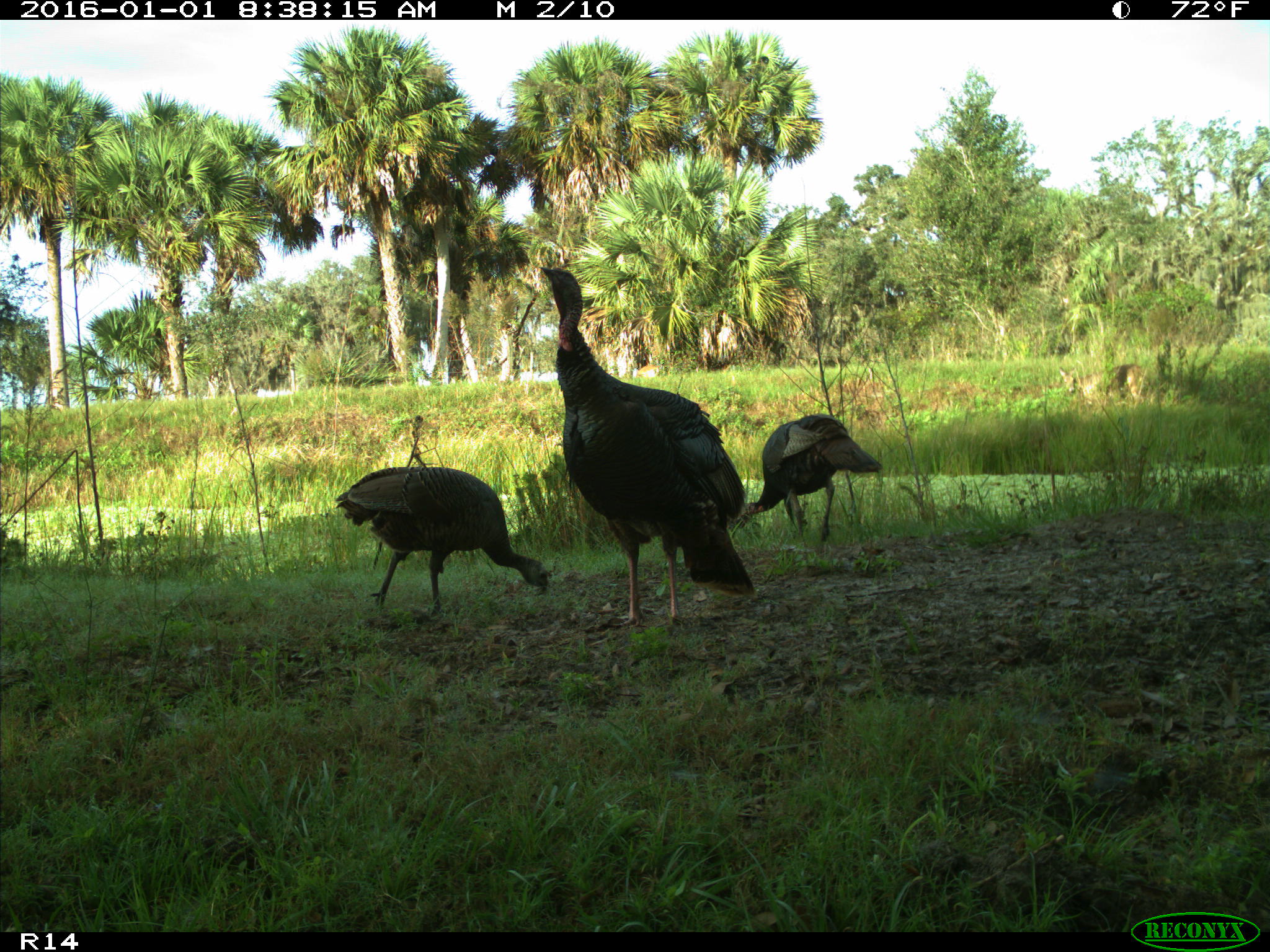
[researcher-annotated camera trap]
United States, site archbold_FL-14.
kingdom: Animalia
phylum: Chordata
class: Aves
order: Galliformes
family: Phasianidae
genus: Meleagris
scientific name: Meleagris gallopavo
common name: wild turkey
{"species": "Meleagris gallopavo (wild turkey)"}